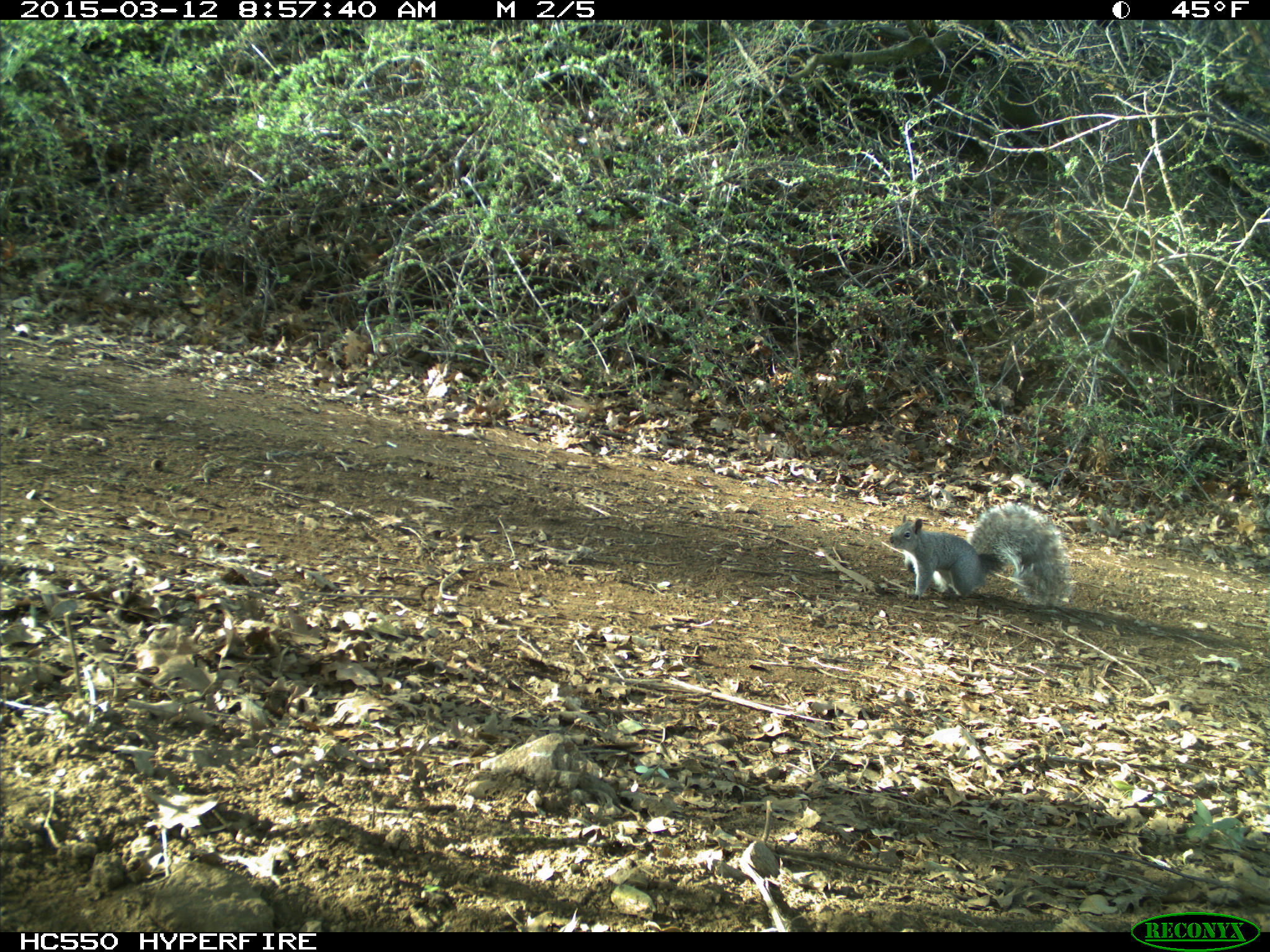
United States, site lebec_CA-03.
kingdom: Animalia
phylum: Chordata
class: Mammalia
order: Rodentia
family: Sciuridae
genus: Sciurus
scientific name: Sciurus carolinensis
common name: eastern gray squirrel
Sciurus carolinensis (eastern gray squirrel).